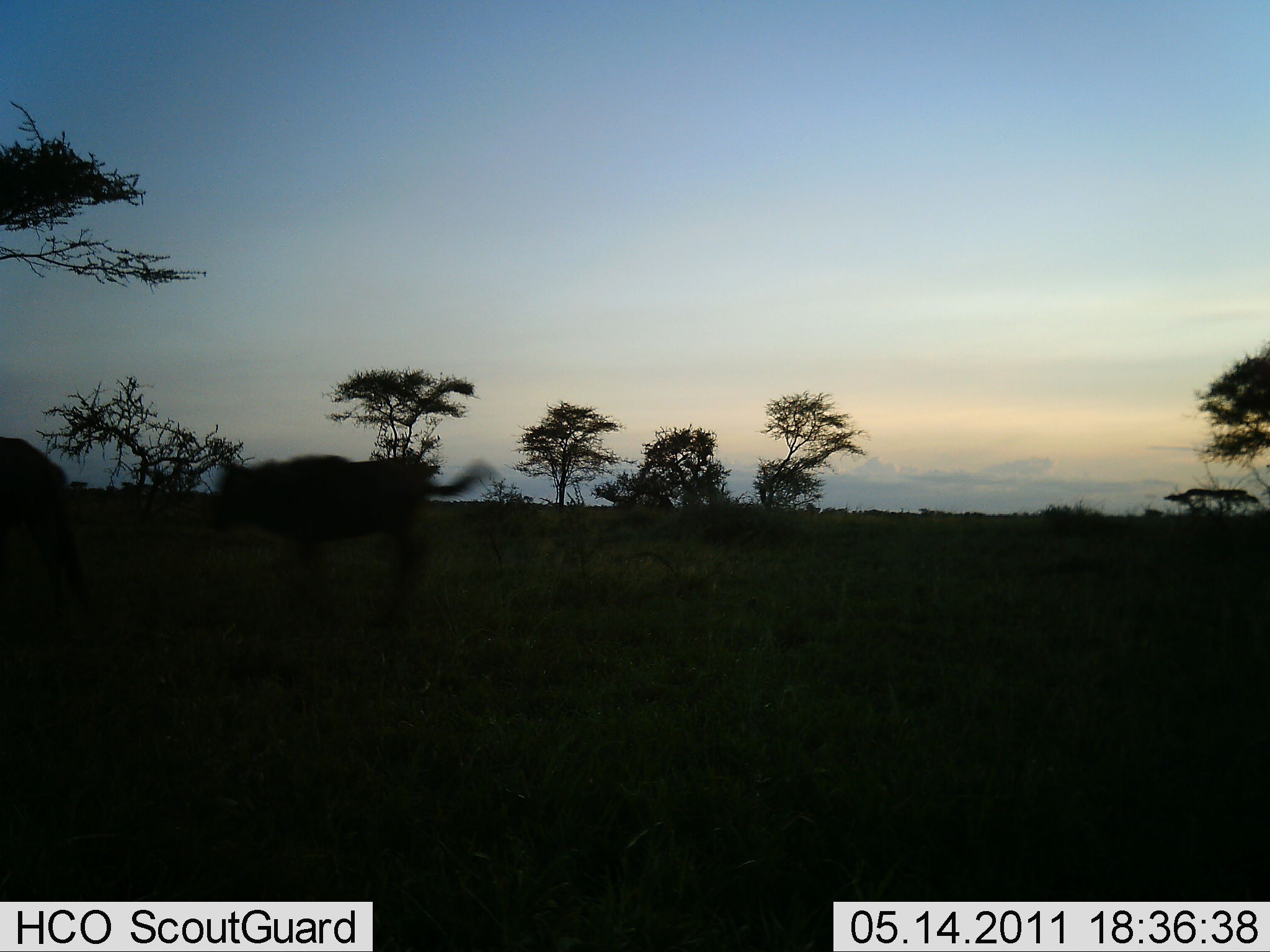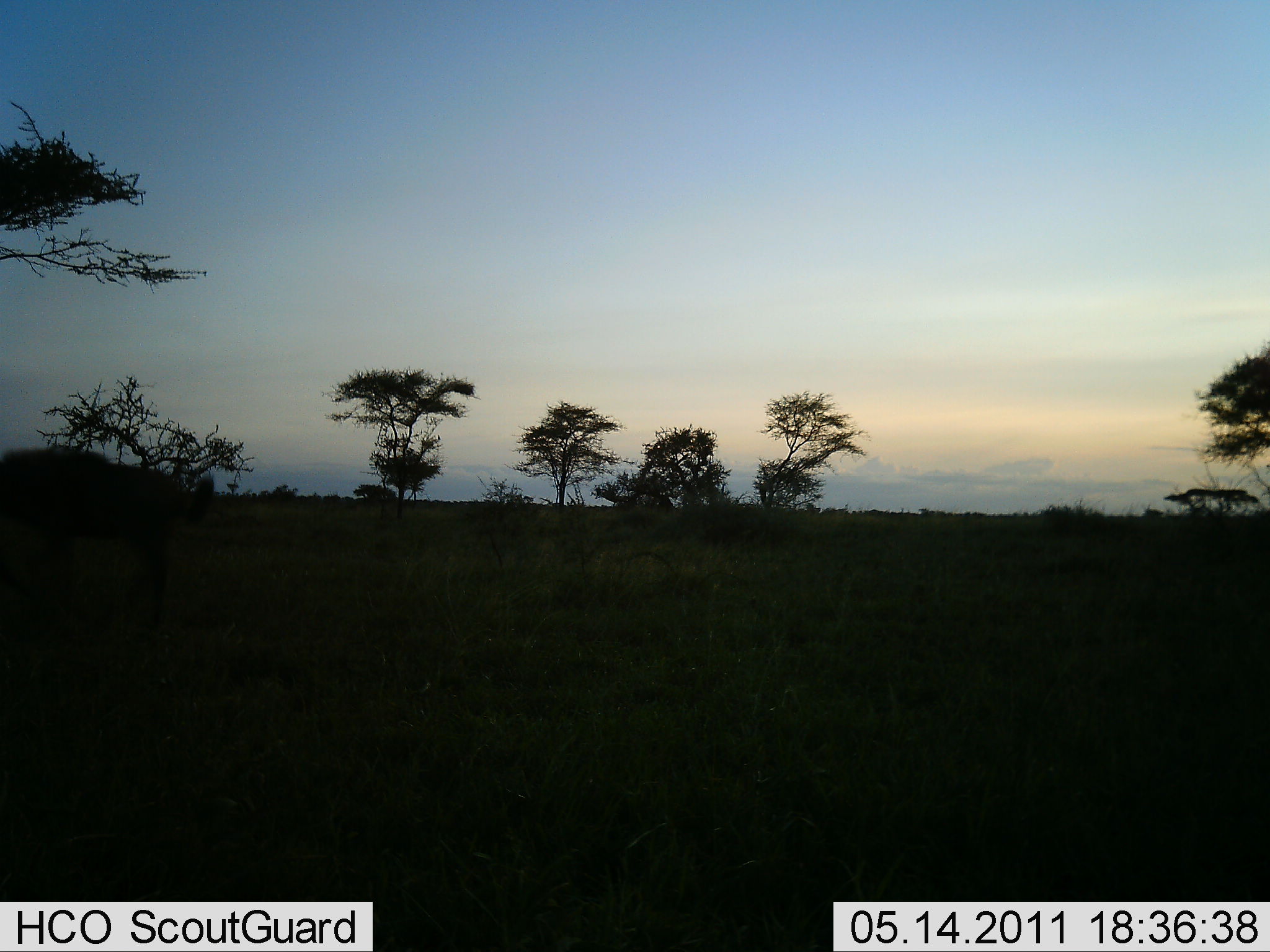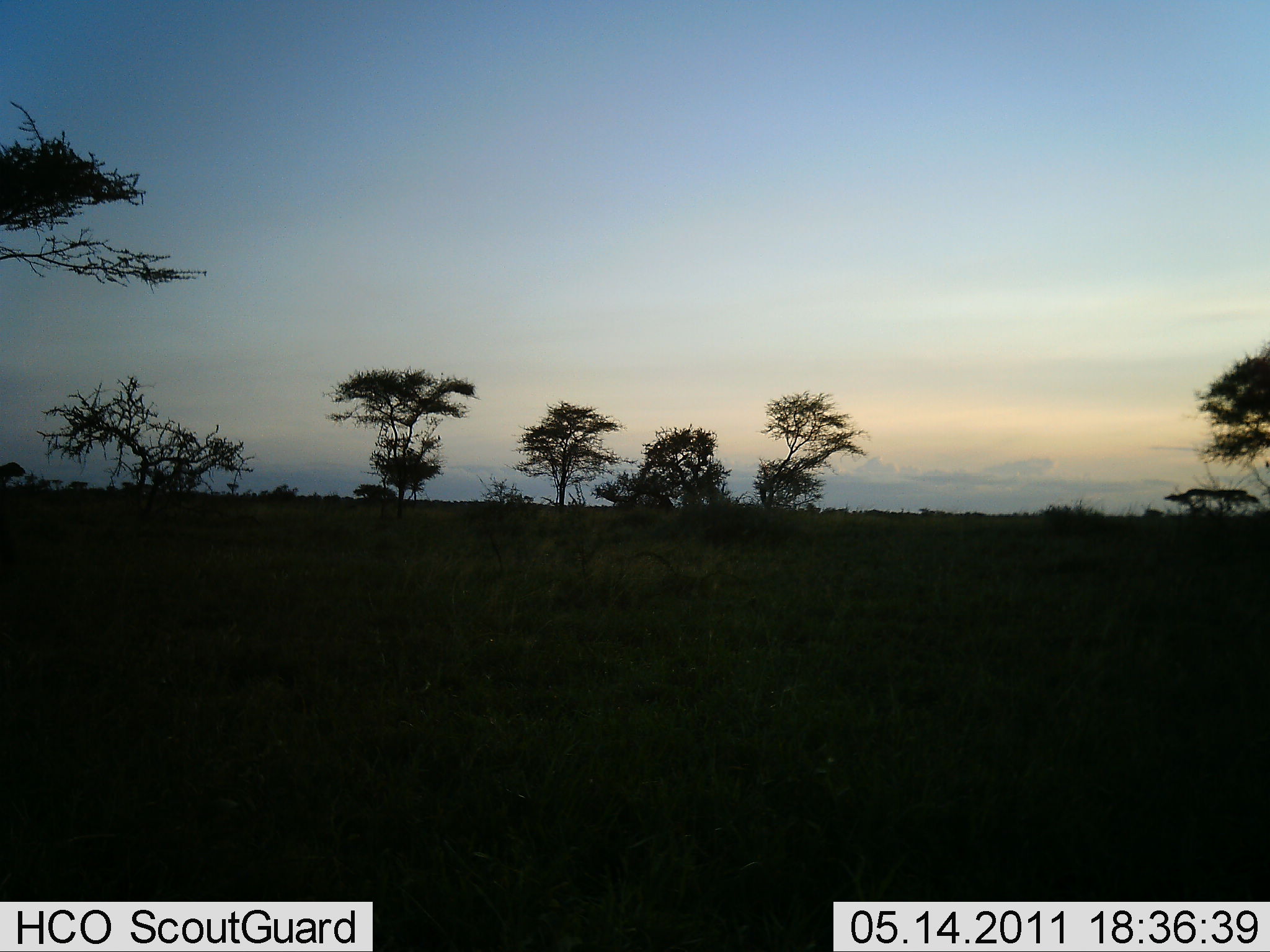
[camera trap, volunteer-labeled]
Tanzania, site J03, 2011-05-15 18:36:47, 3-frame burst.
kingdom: Animalia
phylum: Chordata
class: Mammalia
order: Artiodactyla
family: Bovidae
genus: Connochaetes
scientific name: Connochaetes taurinus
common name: blue wildebeest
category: wildebeest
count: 2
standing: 0%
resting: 0%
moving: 100%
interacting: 0%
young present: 0%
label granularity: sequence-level